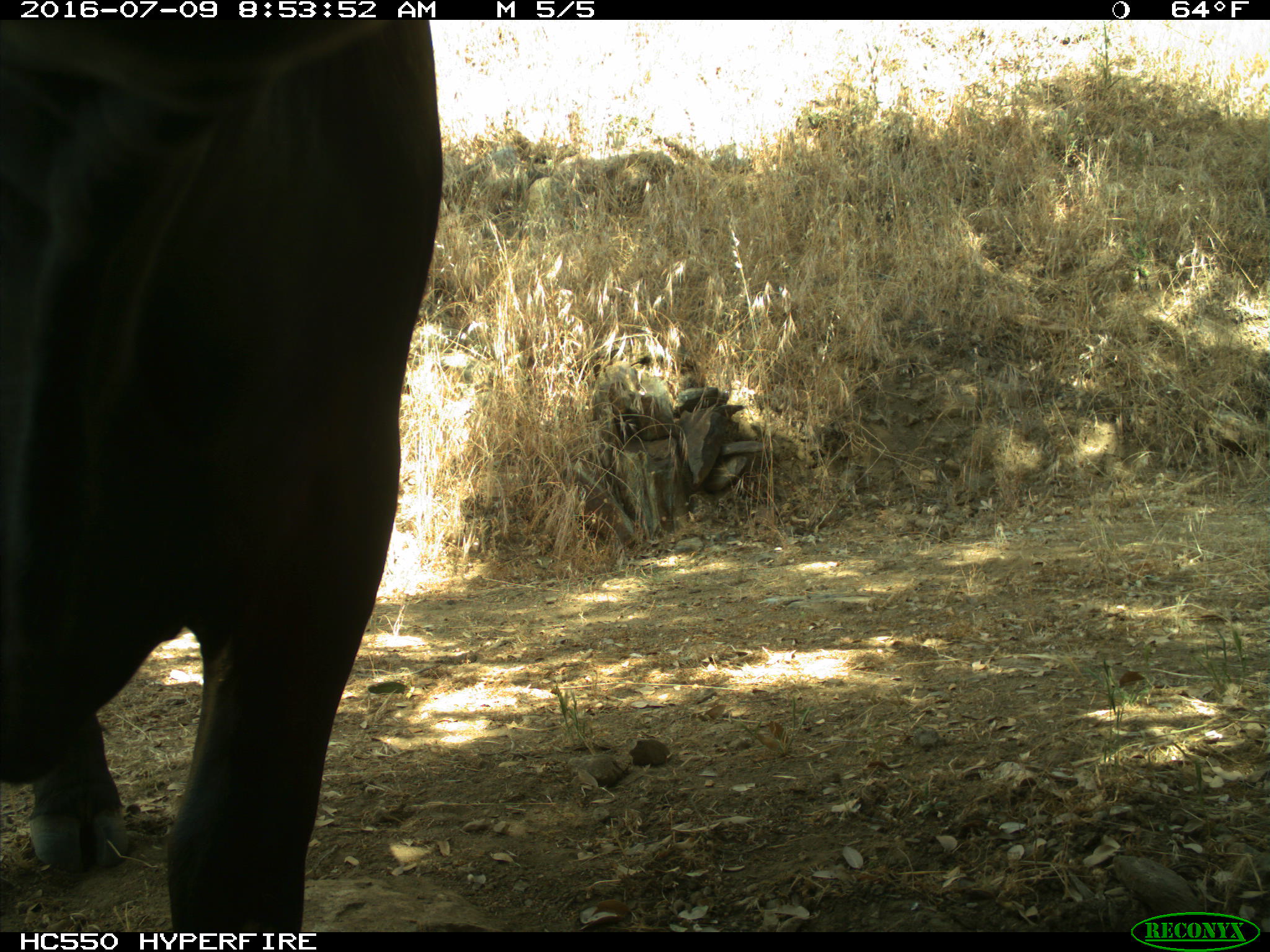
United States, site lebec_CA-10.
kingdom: Animalia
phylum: Chordata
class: Mammalia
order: Artiodactyla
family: Bovidae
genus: Bos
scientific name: Bos taurus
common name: domestic cow